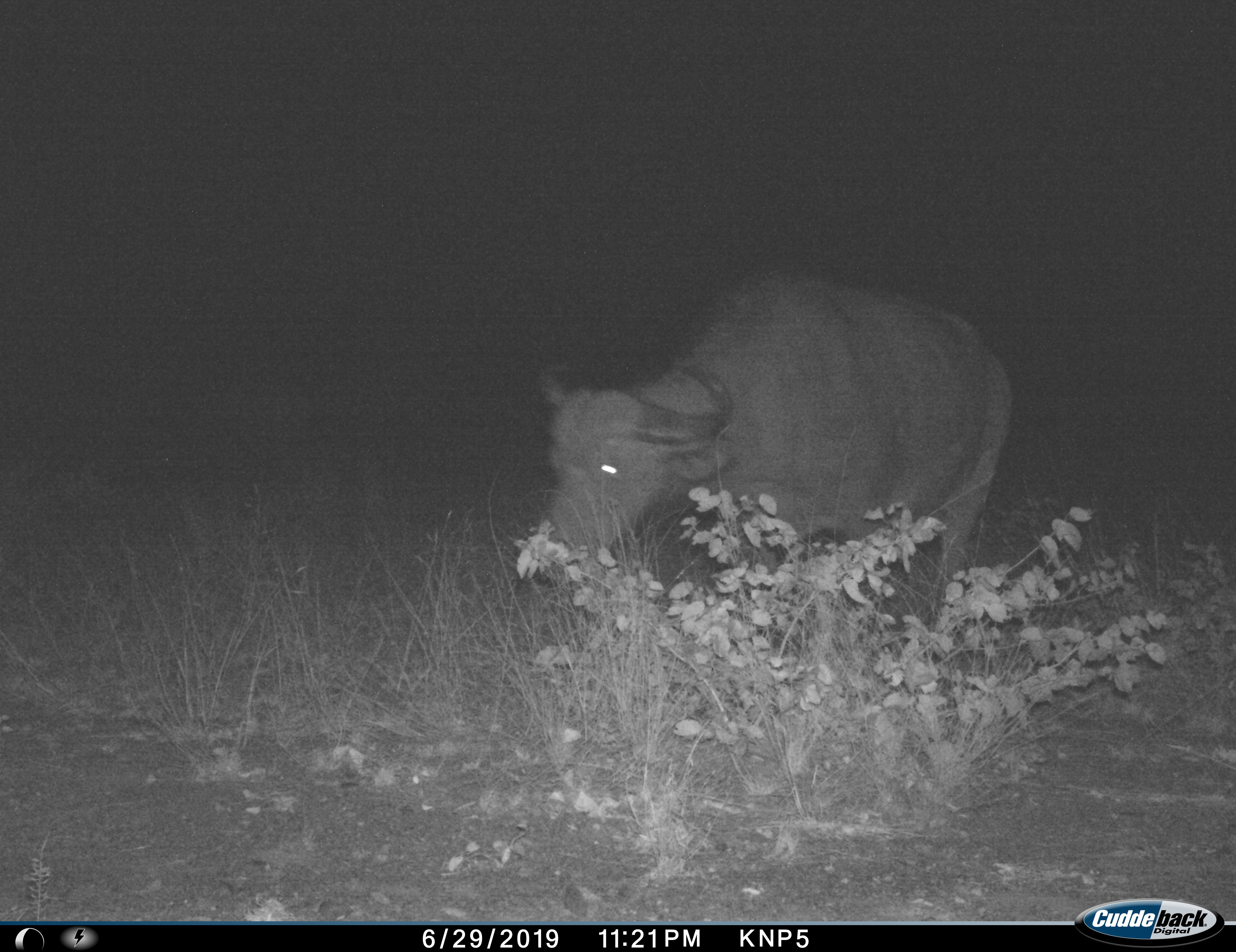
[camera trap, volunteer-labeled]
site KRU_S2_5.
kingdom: Animalia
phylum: Chordata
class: Mammalia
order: Artiodactyla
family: Bovidae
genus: Syncerus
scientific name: Syncerus caffer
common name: african buffalo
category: buffalo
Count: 1.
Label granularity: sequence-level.